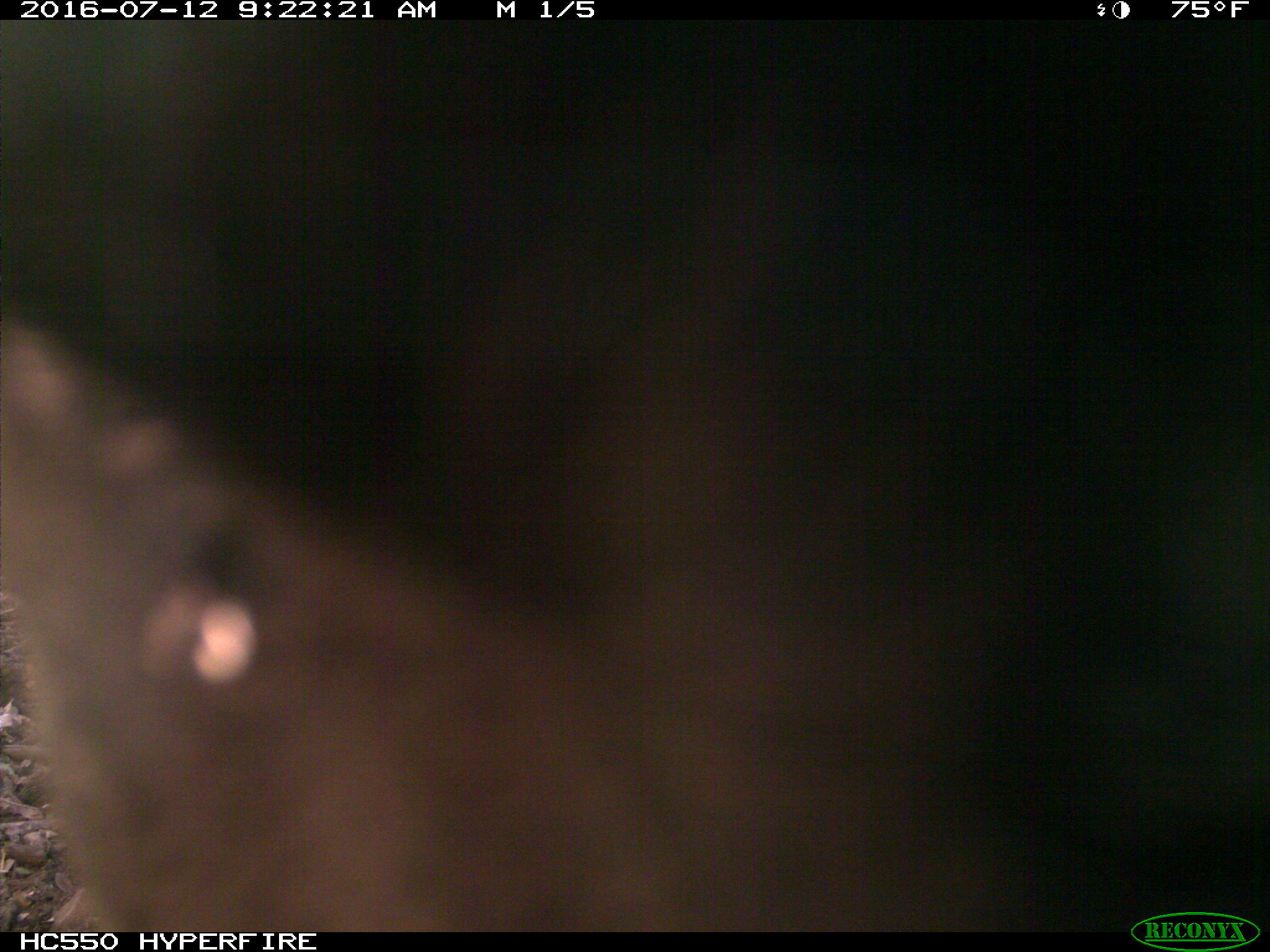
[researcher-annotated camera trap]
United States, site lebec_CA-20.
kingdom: Animalia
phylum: Chordata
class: Mammalia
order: Artiodactyla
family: Bovidae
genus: Bos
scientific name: Bos taurus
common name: domestic cow